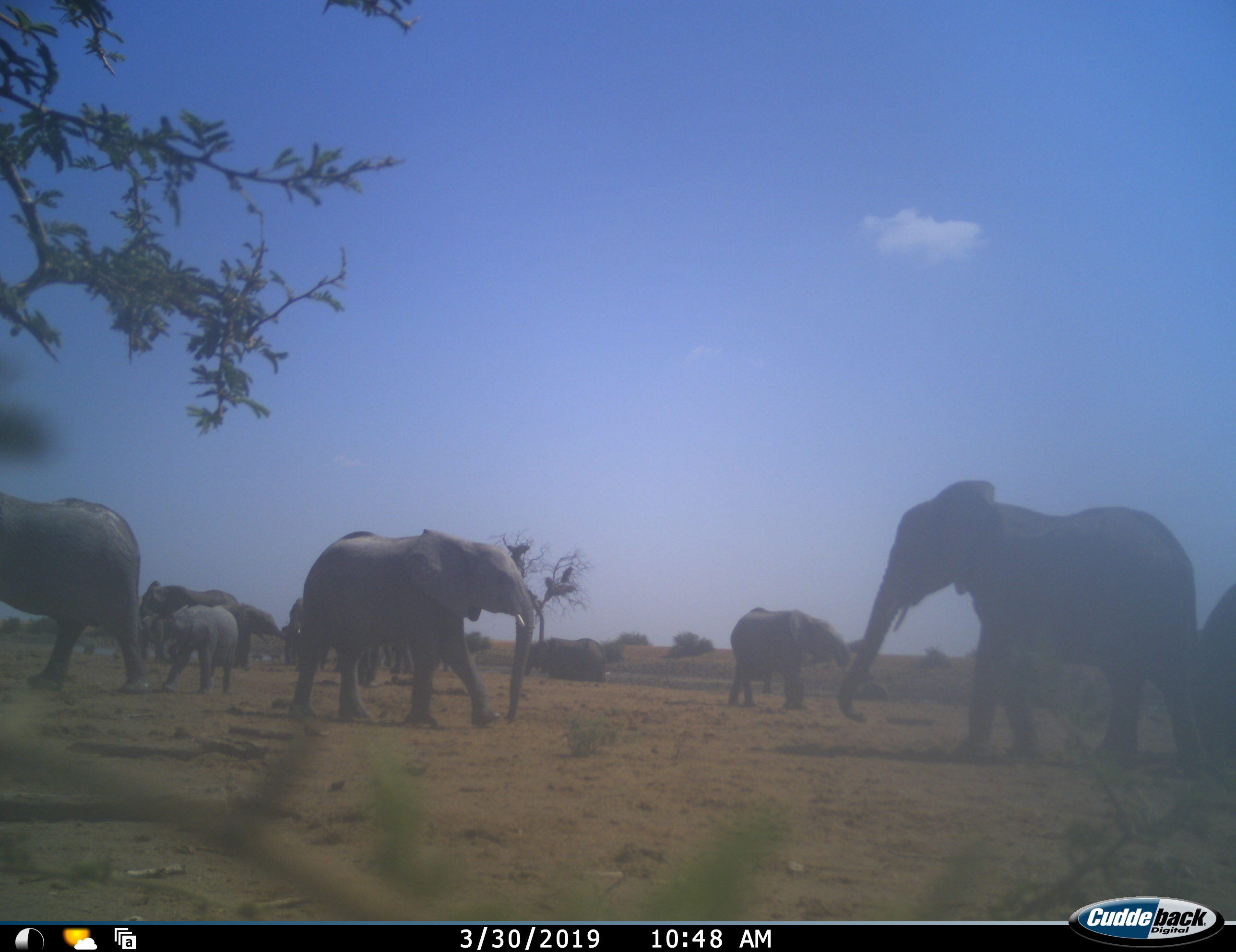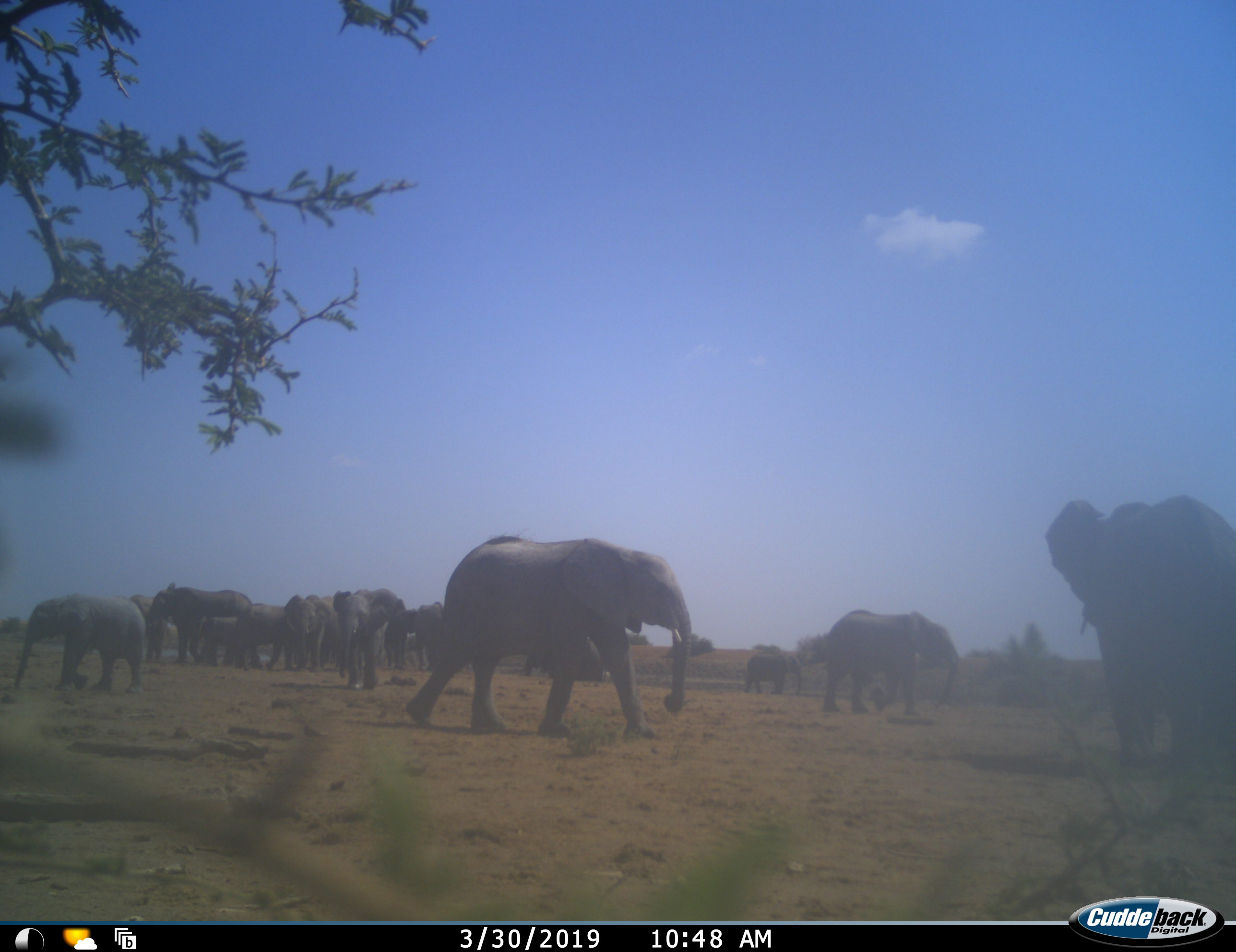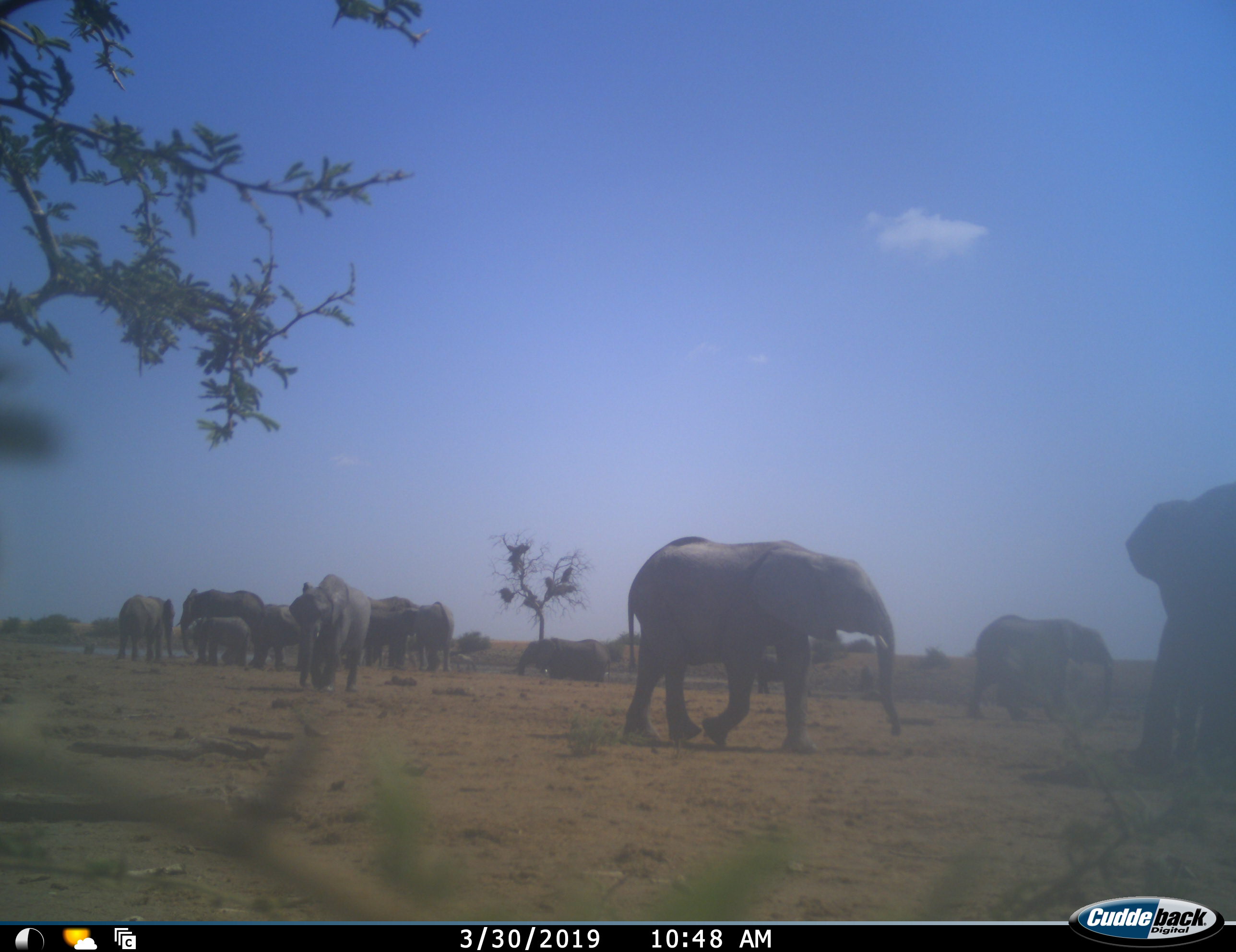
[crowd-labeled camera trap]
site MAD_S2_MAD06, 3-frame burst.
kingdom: Animalia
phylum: Chordata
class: Mammalia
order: Proboscidea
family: Elephantidae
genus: Loxodonta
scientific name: Loxodonta africana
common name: african bush elephant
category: elephant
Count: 11-50.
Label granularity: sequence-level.